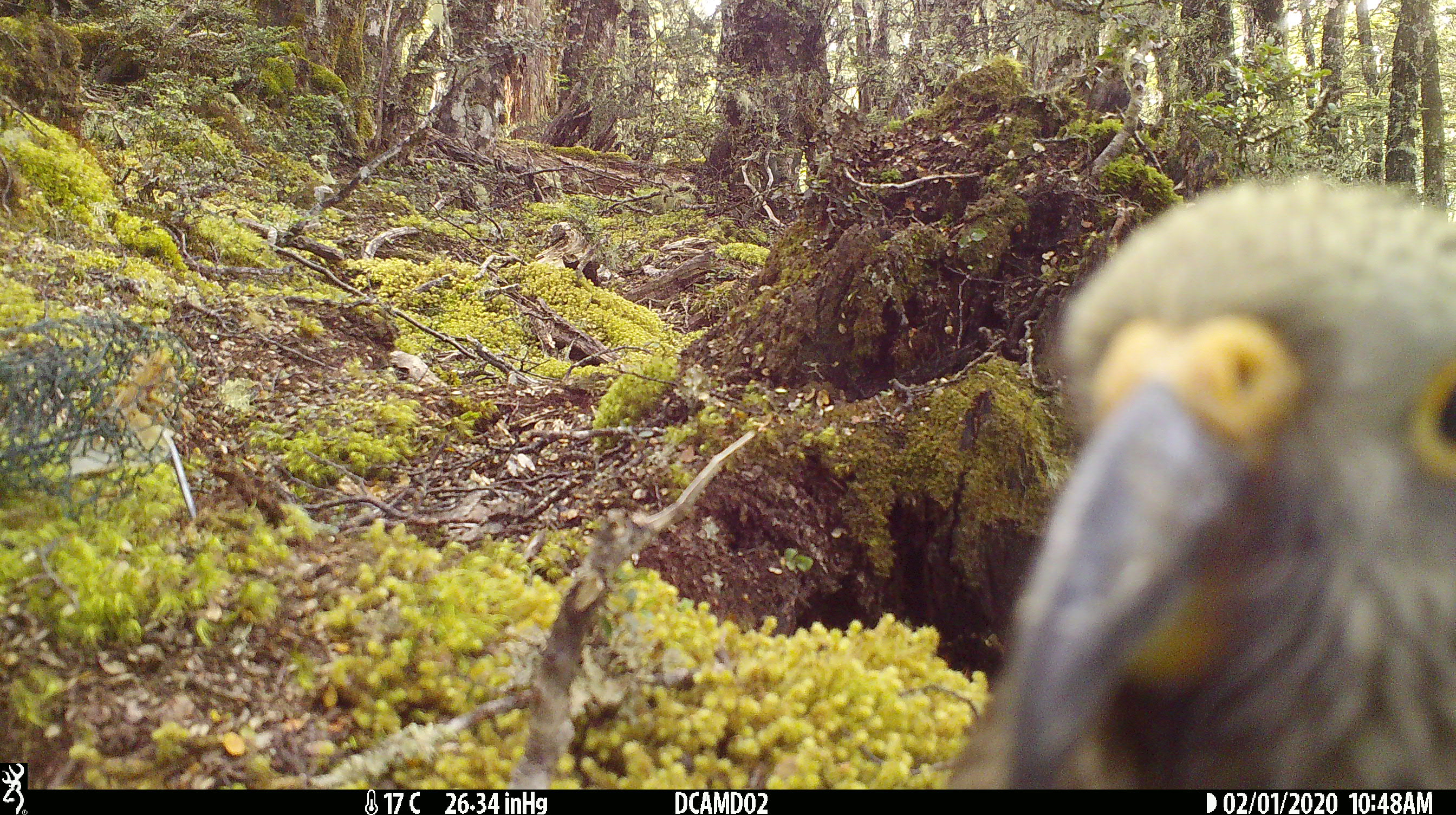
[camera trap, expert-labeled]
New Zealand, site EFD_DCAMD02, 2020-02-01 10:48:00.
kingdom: Animalia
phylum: Chordata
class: Aves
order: Psittaciformes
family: Strigopidae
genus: Nestor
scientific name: Nestor notabilis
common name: kea